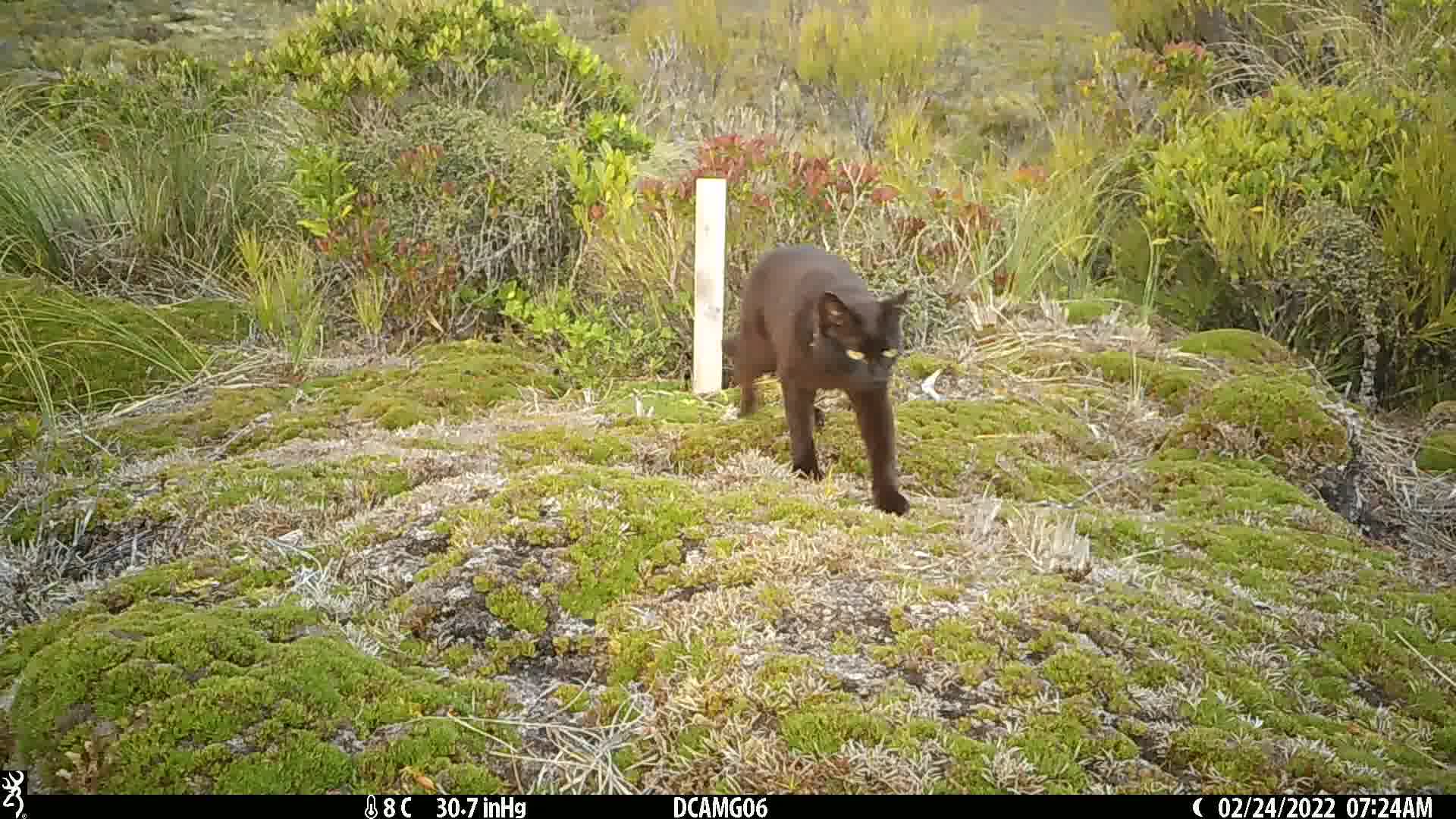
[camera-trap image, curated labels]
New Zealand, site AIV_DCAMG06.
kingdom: Animalia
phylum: Chordata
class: Mammalia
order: Carnivora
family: Felidae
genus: Felis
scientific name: Felis catus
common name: domestic cat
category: cat